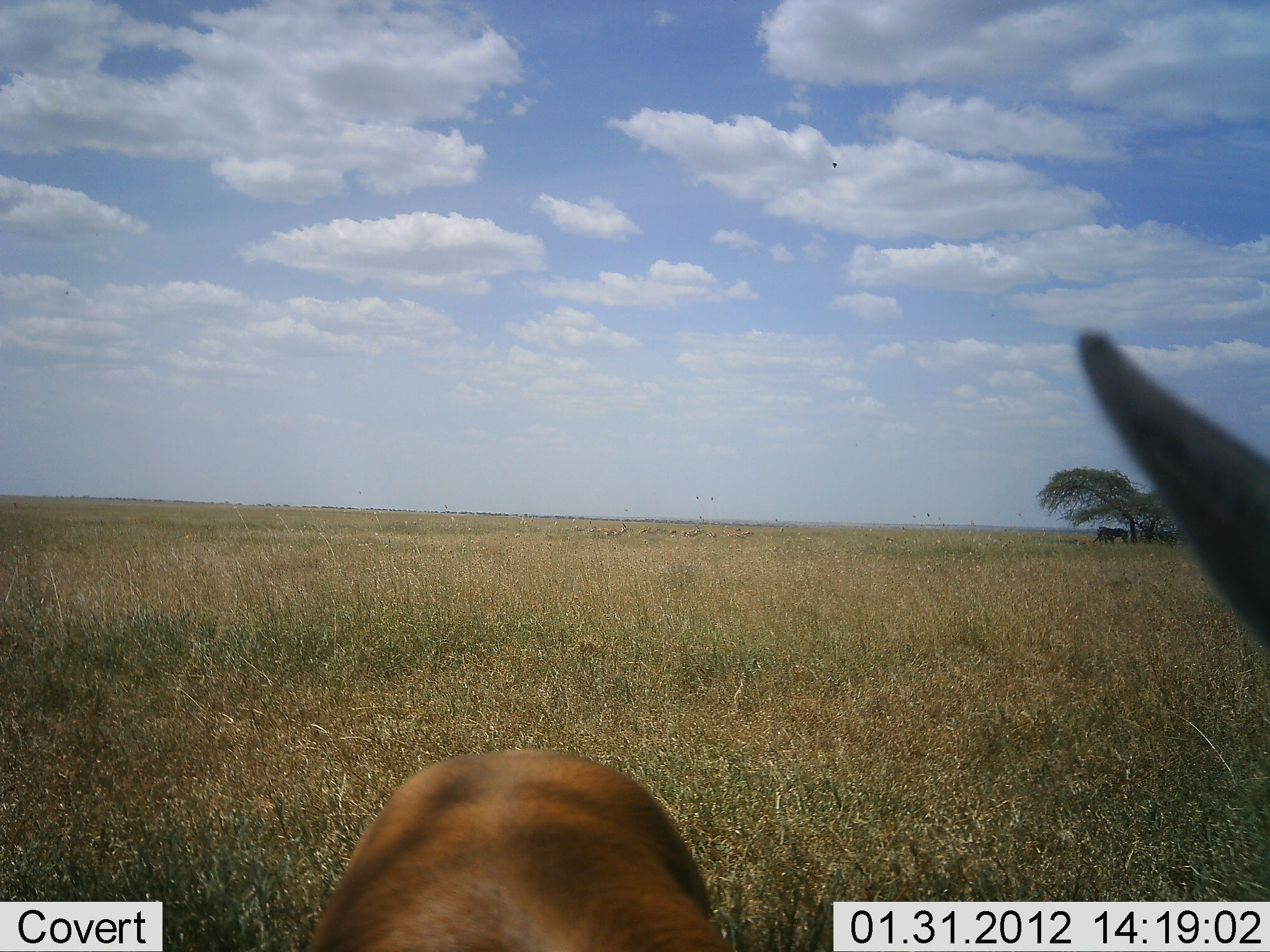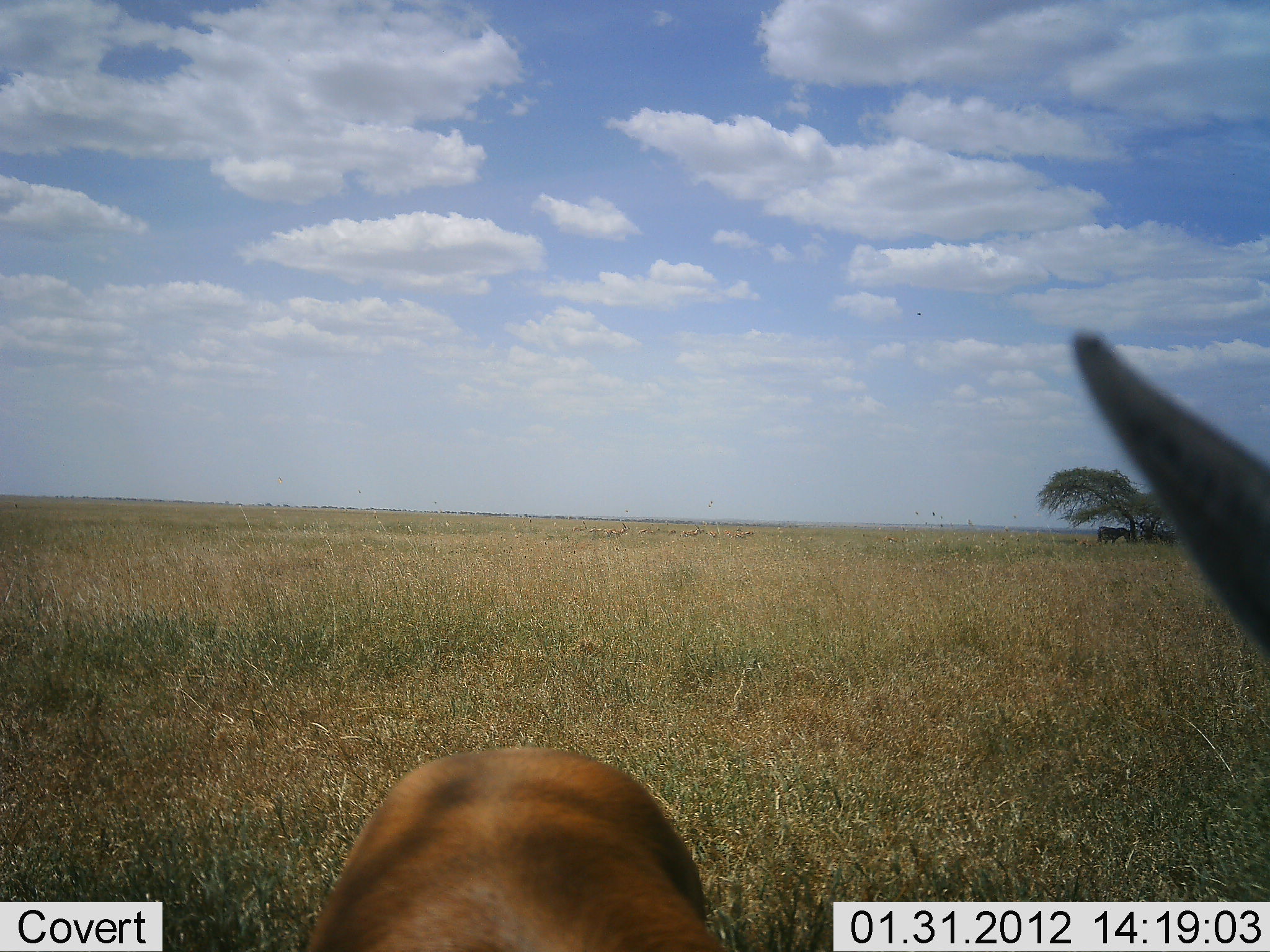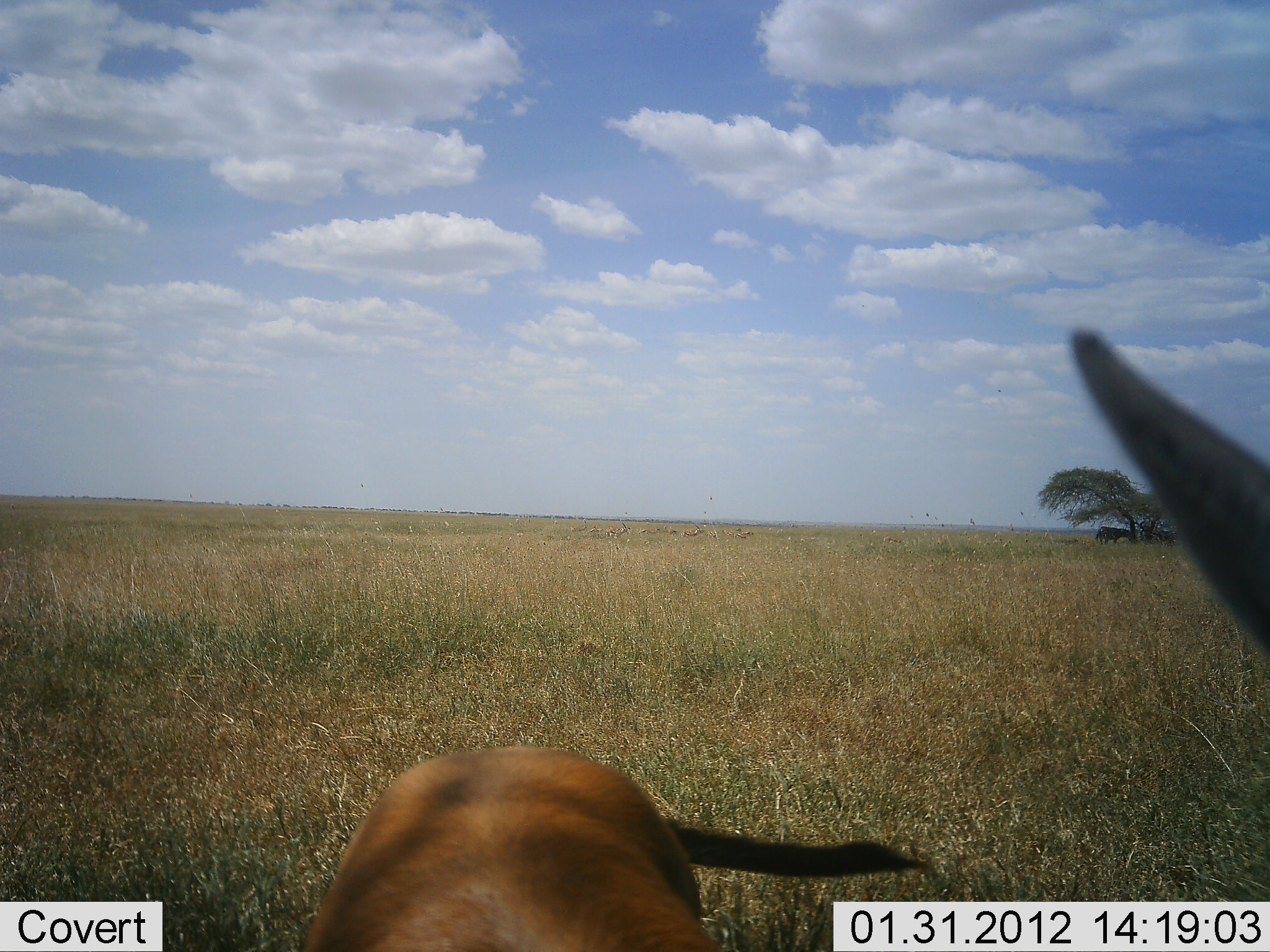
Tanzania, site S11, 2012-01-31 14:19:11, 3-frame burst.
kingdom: Animalia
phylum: Chordata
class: Mammalia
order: Artiodactyla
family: Bovidae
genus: Eudorcas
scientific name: Eudorcas thomsonii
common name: thomson's gazelle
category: gazellethomsons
Gazellethomsons (thomson's gazelle) (Eudorcas thomsonii), count 1. Behavior (volunteer vote fractions): standing 100%, resting 0%, moving 0%, interacting 0%. Young present (vote fraction): 0%. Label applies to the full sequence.